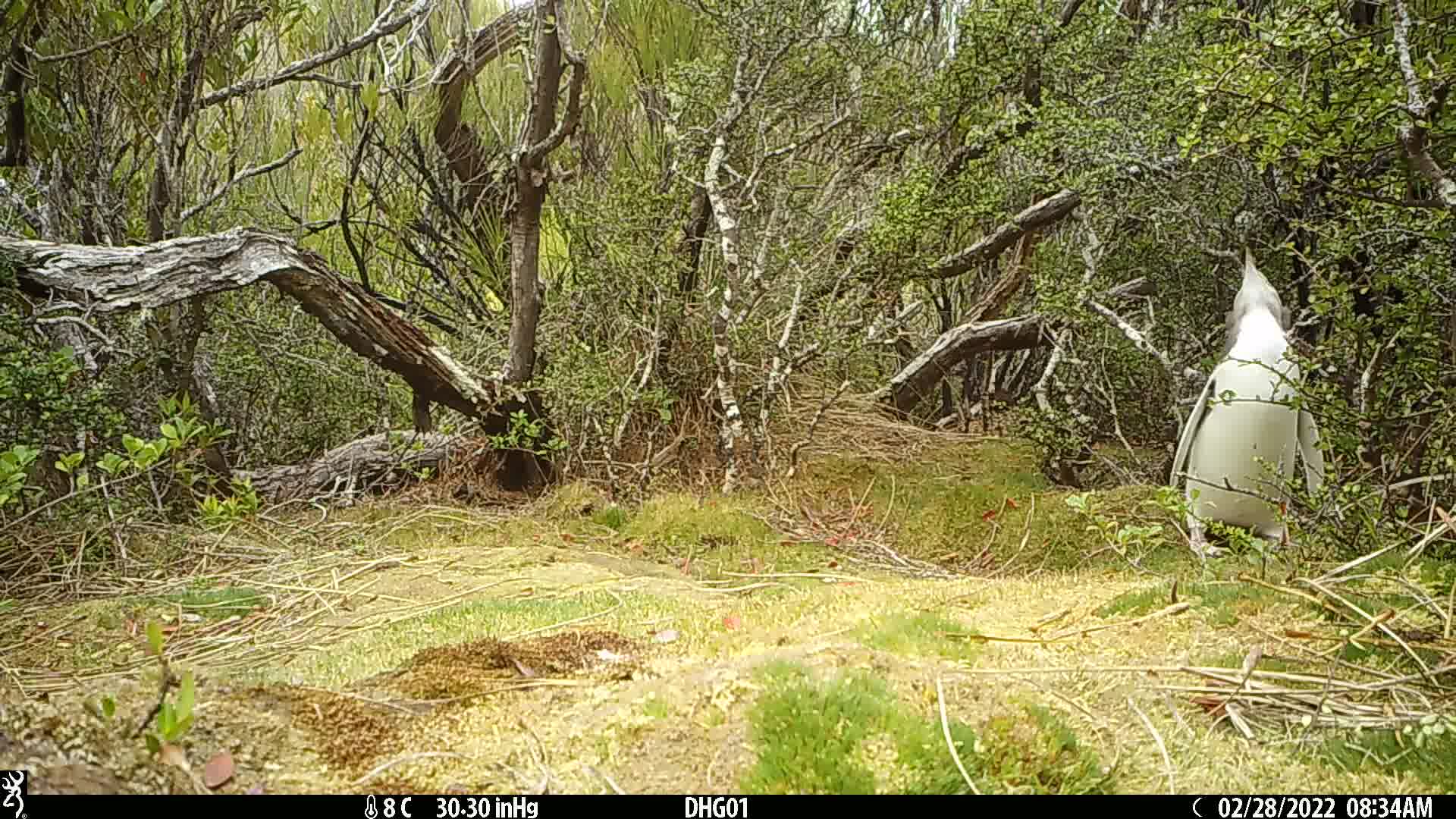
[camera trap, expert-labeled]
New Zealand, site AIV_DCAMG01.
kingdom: Animalia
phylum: Chordata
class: Aves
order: Sphenisciformes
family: Spheniscidae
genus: Megadyptes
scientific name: Megadyptes antipodes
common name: yellow-eyed penguin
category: yellow eyed penguin